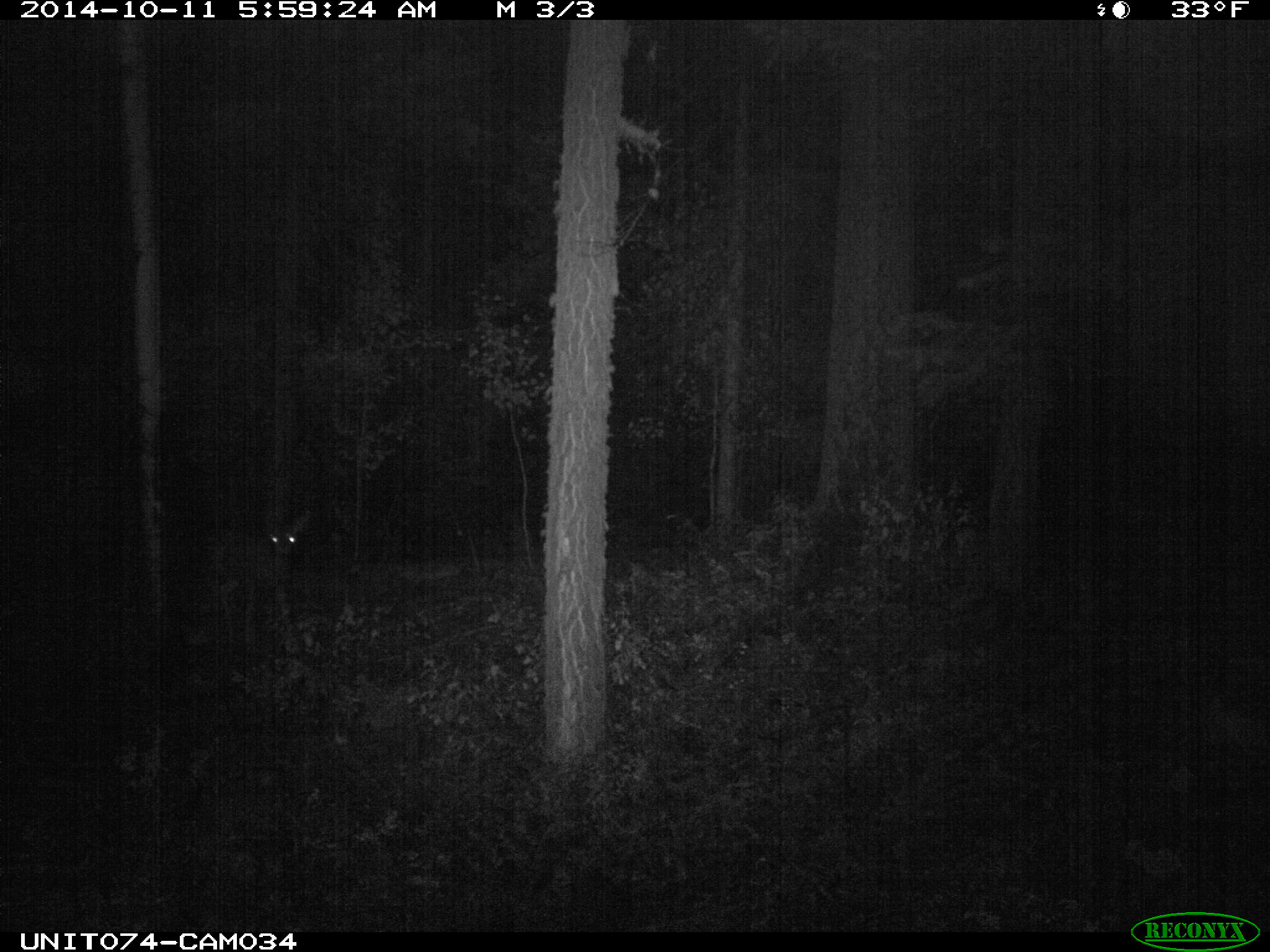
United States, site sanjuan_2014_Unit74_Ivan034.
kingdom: Animalia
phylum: Chordata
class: Mammalia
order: Artiodactyla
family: Cervidae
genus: Odocoileus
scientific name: Odocoileus hemionus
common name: mule deer